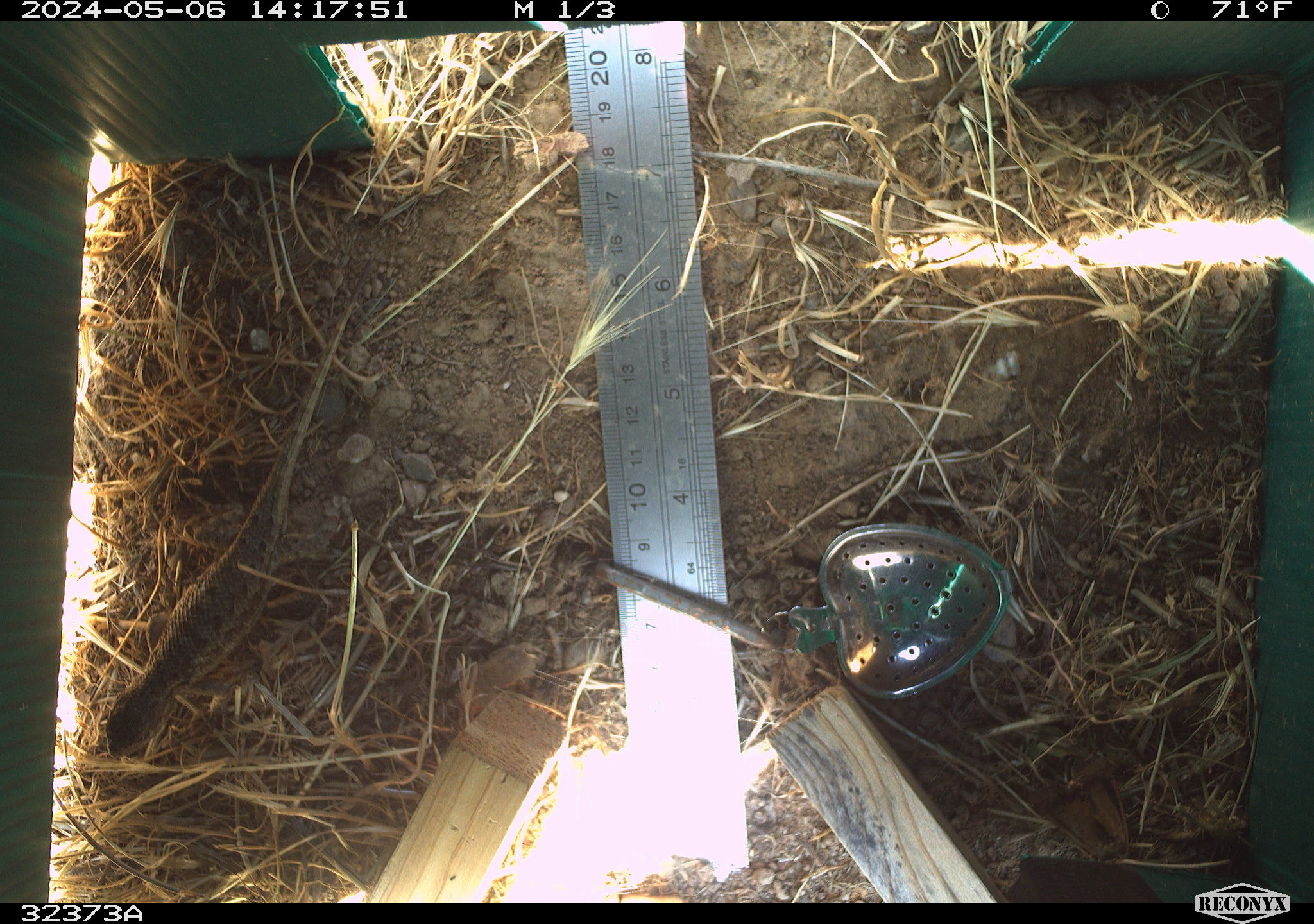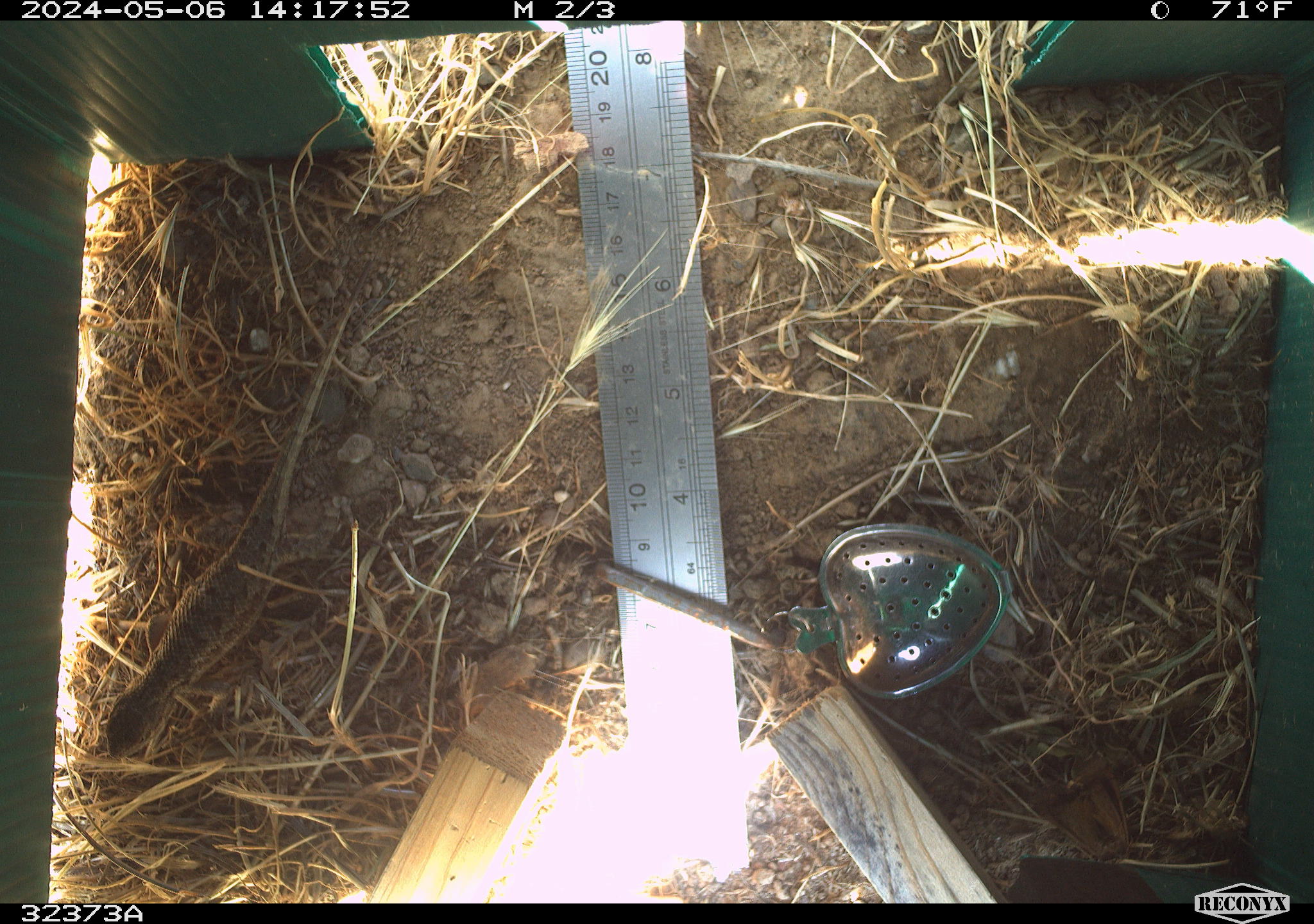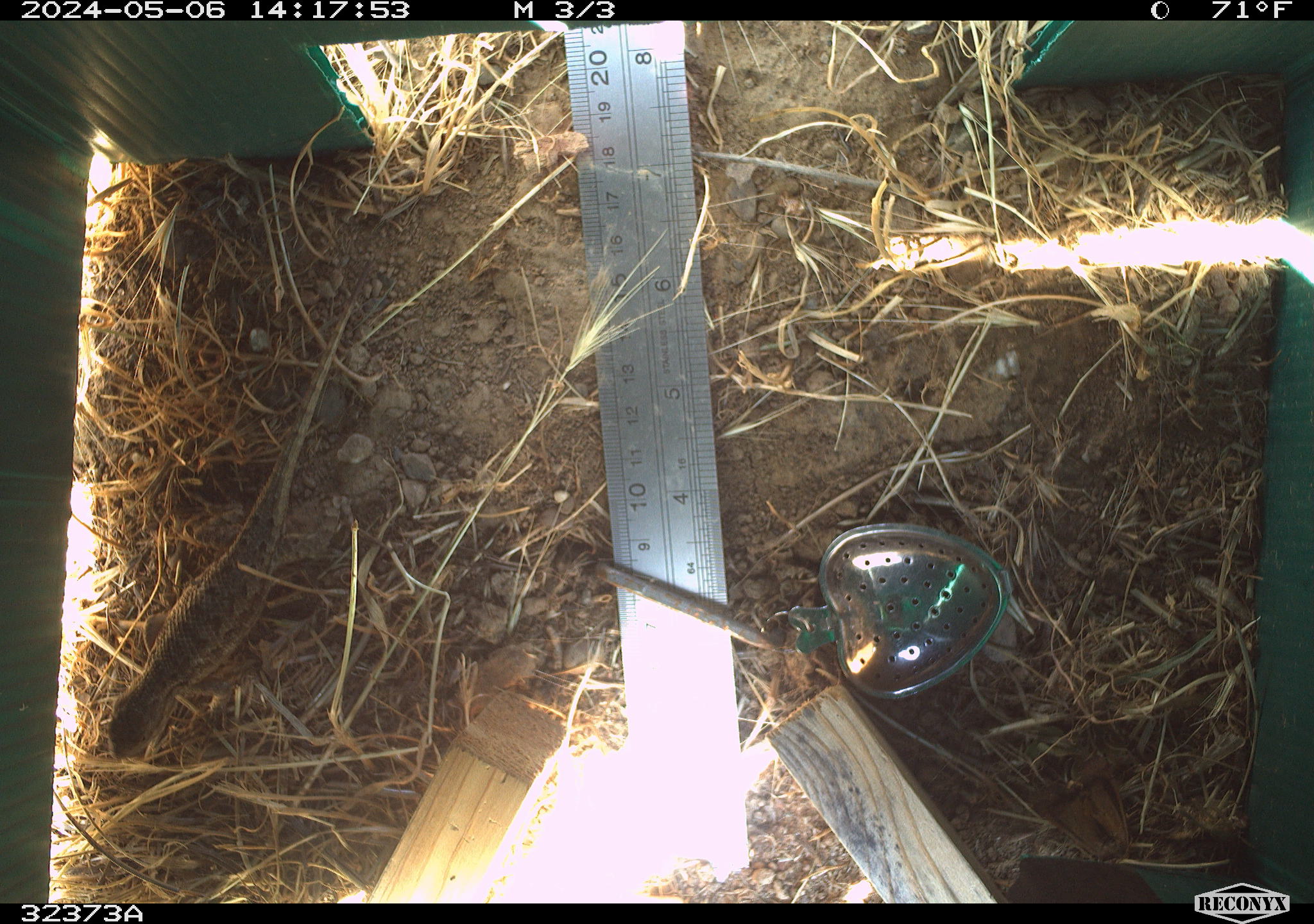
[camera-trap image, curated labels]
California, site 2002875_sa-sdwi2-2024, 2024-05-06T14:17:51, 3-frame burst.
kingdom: Animalia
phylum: Chordata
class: Reptilia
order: Squamata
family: Phrynosomatidae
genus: Sceloporus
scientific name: Sceloporus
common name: spiny lizards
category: sceloporus species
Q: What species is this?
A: Sceloporus species (spiny lizards) (Sceloporus).